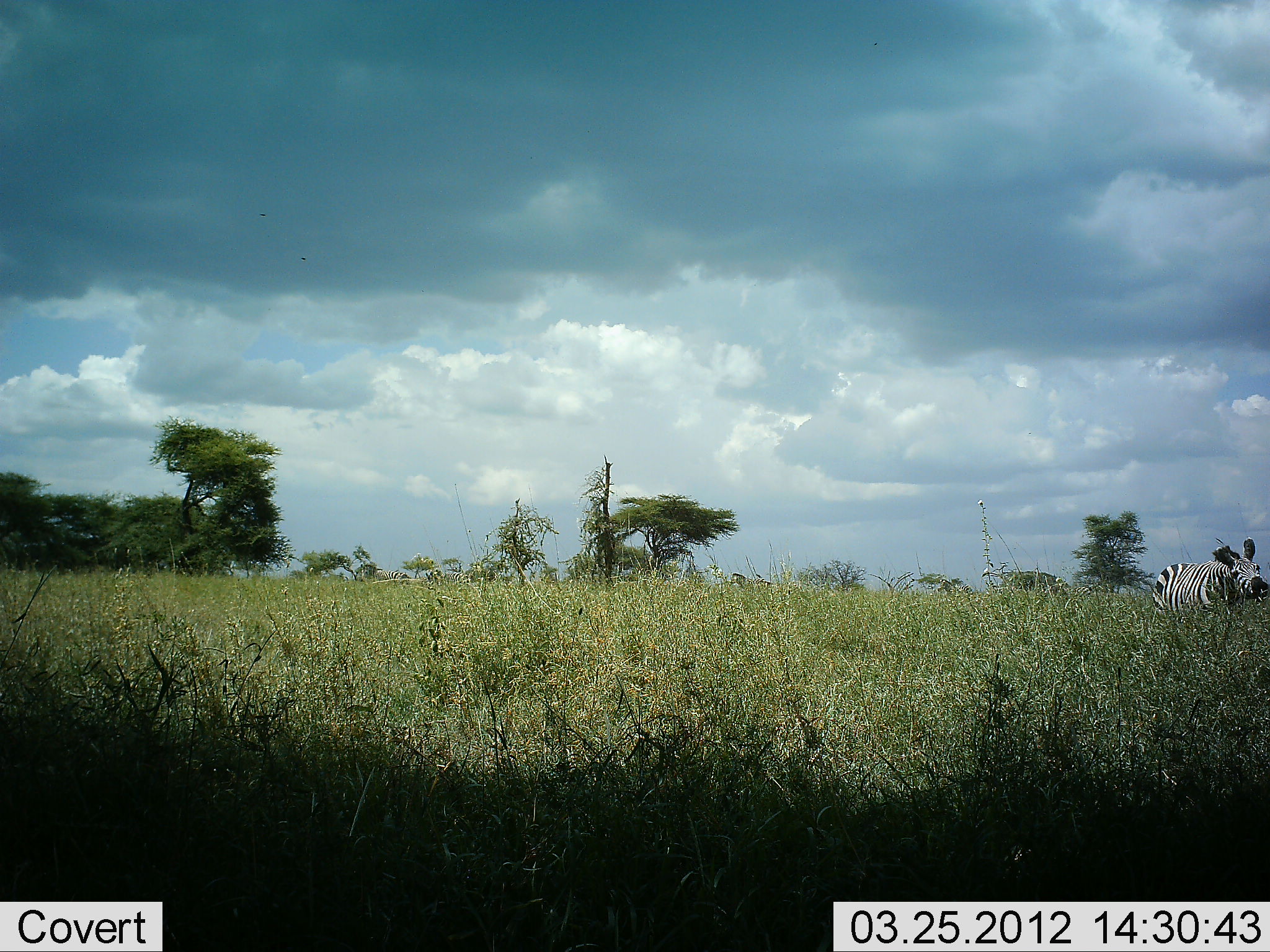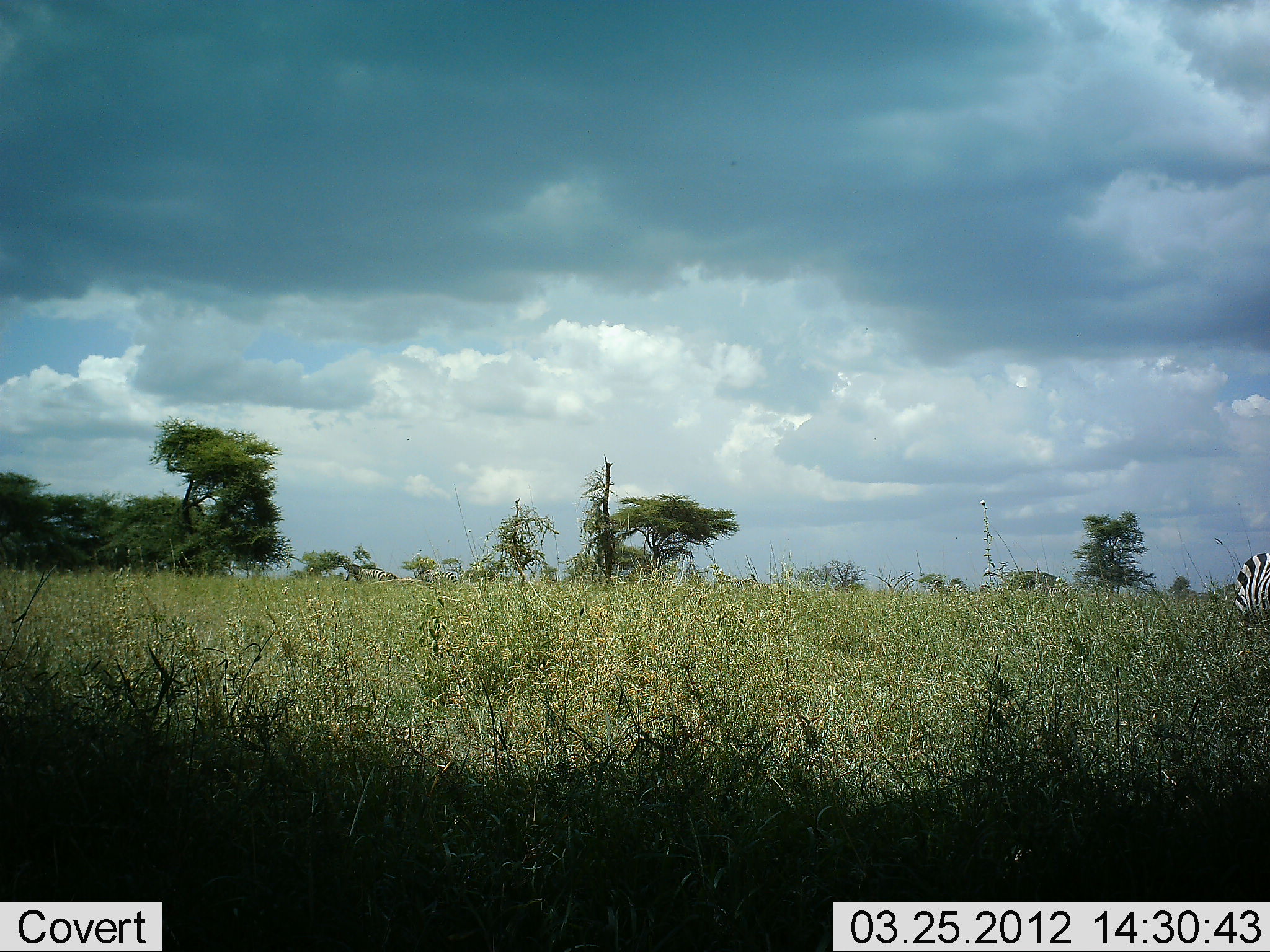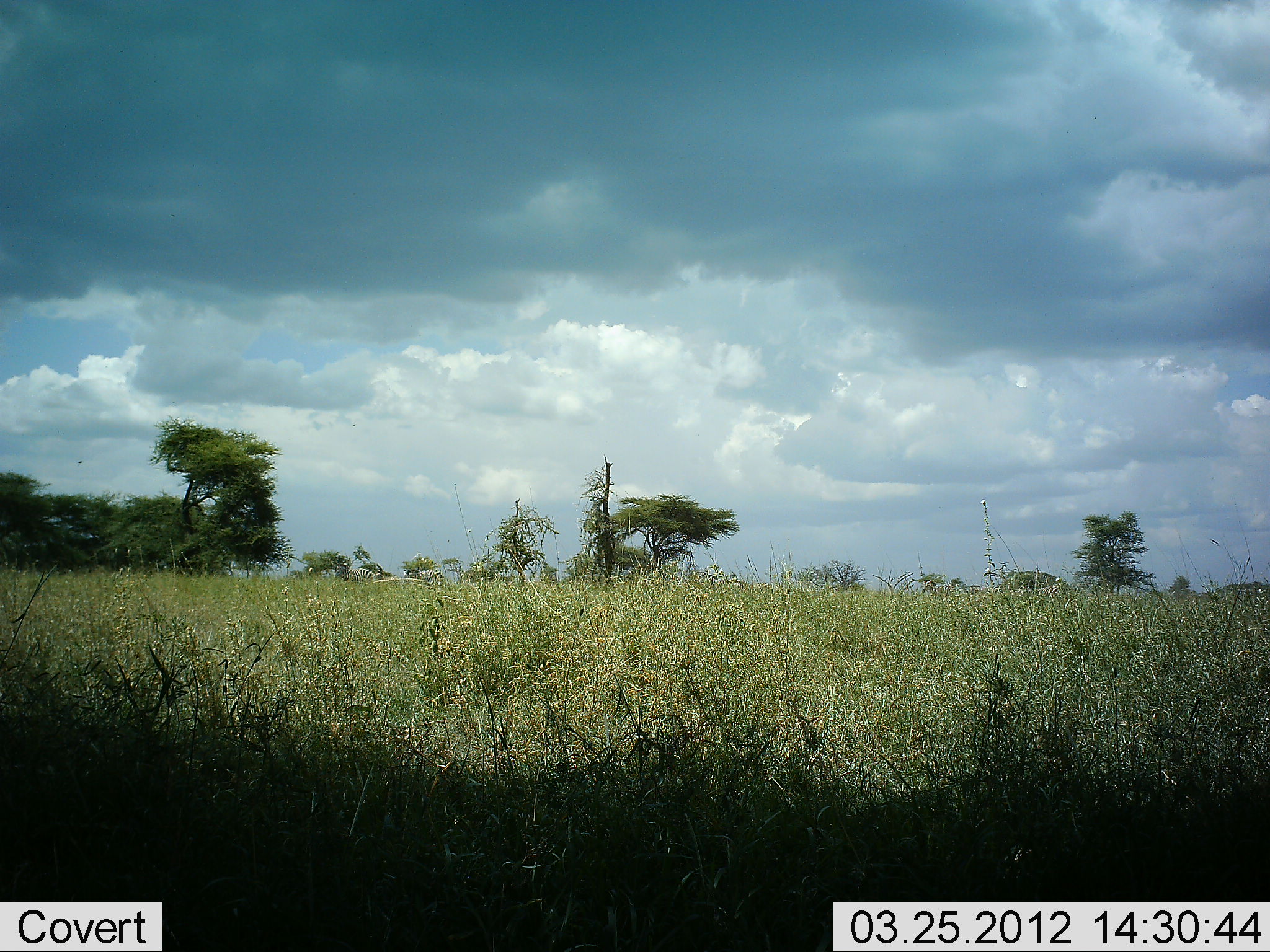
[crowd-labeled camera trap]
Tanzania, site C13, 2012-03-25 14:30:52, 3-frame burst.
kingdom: Animalia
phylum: Chordata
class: Mammalia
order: Perissodactyla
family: Equidae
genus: Equus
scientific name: Equus quagga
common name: plains zebra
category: zebra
Zebra (plains zebra) (Equus quagga), count 5. Behavior (volunteer vote fractions): standing 13%, resting 0%, moving 90%, interacting 0%. Young present (vote fraction): 0%. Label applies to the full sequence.